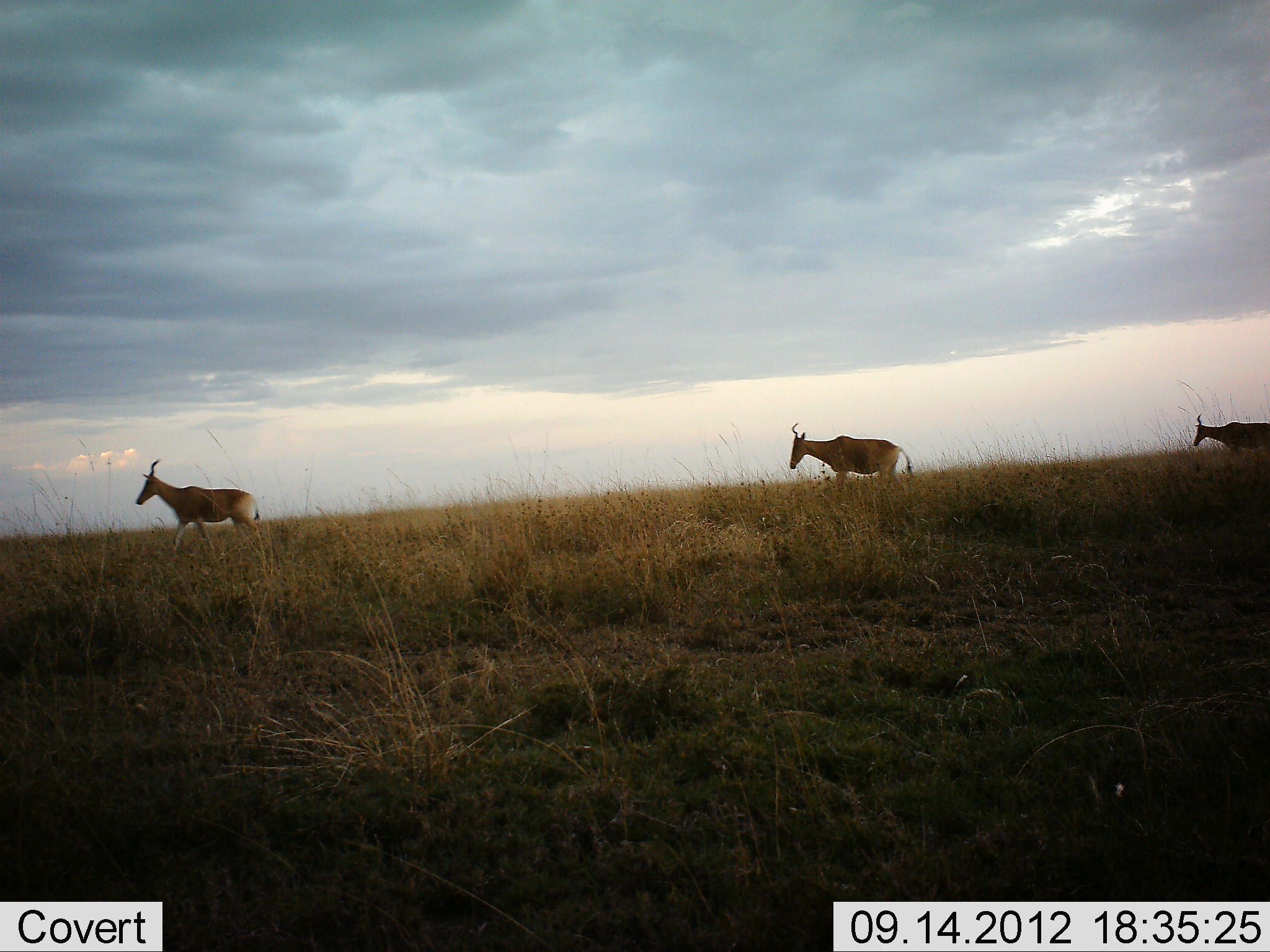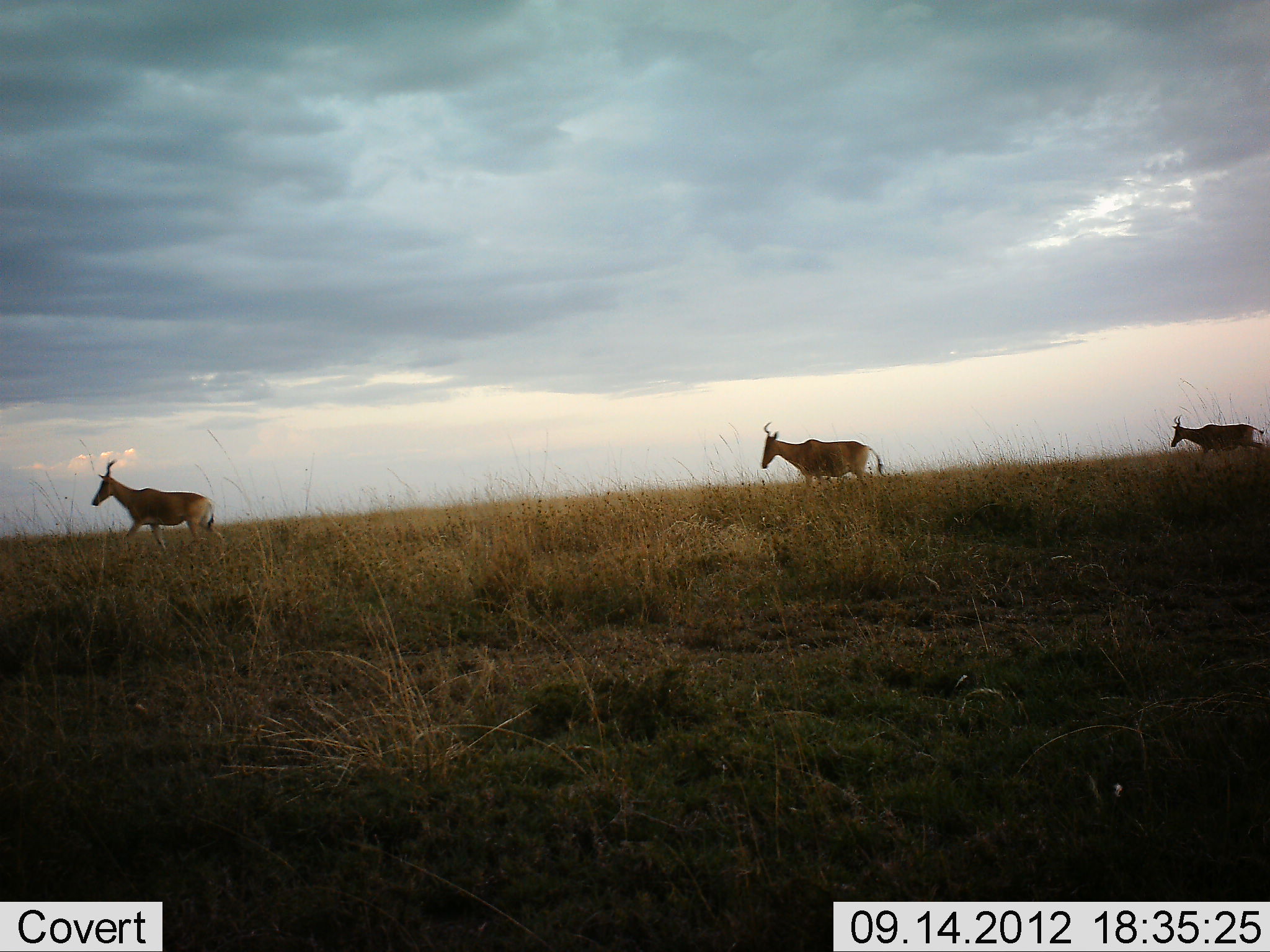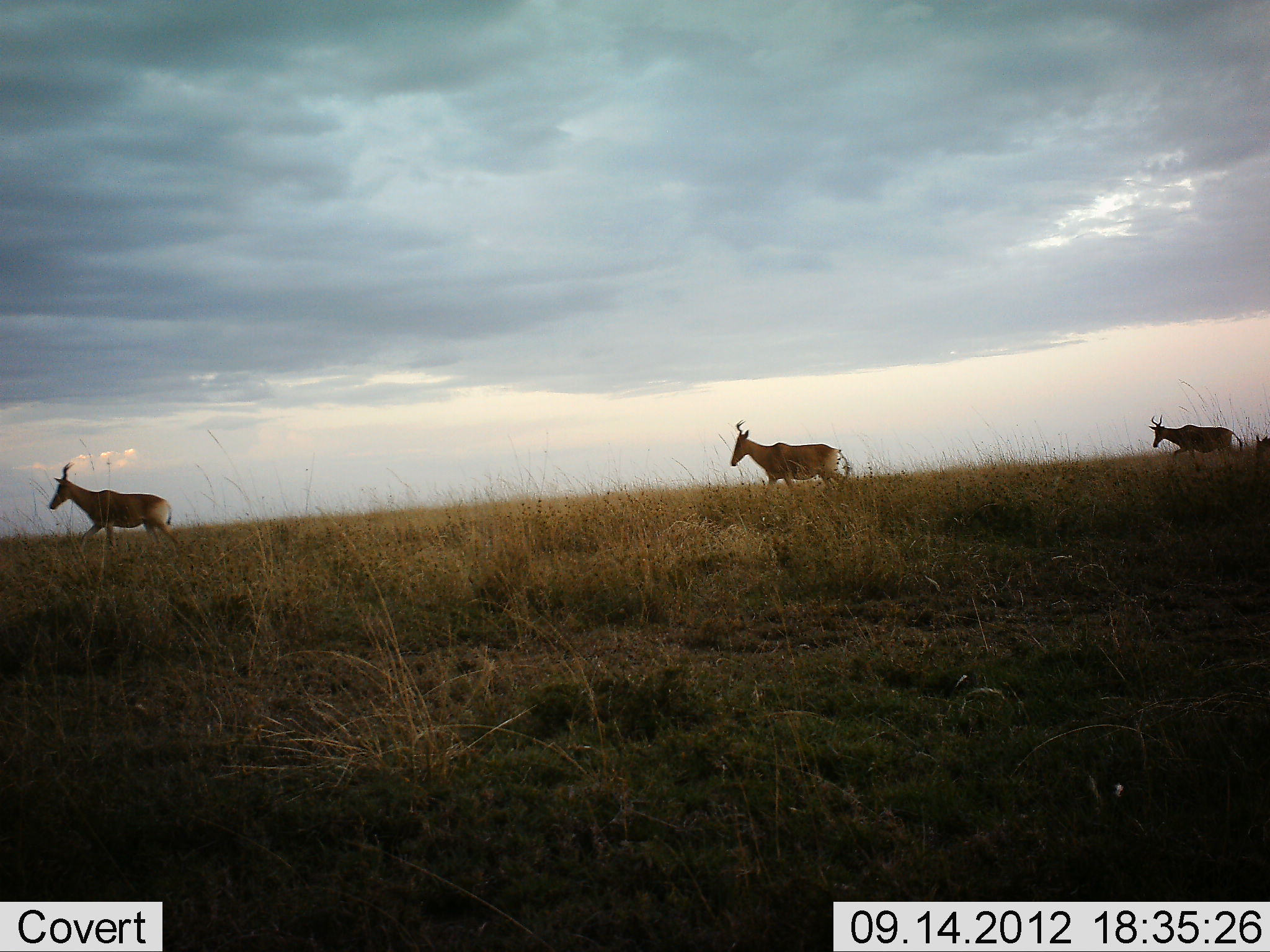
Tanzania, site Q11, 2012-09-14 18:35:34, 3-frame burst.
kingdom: Animalia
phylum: Chordata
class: Mammalia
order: Artiodactyla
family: Bovidae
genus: Alcelaphus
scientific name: Alcelaphus buselaphus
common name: hartebeest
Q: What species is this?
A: Hartebeest (Alcelaphus buselaphus).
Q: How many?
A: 3.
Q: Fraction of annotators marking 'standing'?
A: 10%.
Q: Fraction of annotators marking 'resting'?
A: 0%.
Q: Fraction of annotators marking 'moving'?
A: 90%.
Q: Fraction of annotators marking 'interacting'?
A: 0%.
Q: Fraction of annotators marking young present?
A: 0%.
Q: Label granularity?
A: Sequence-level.